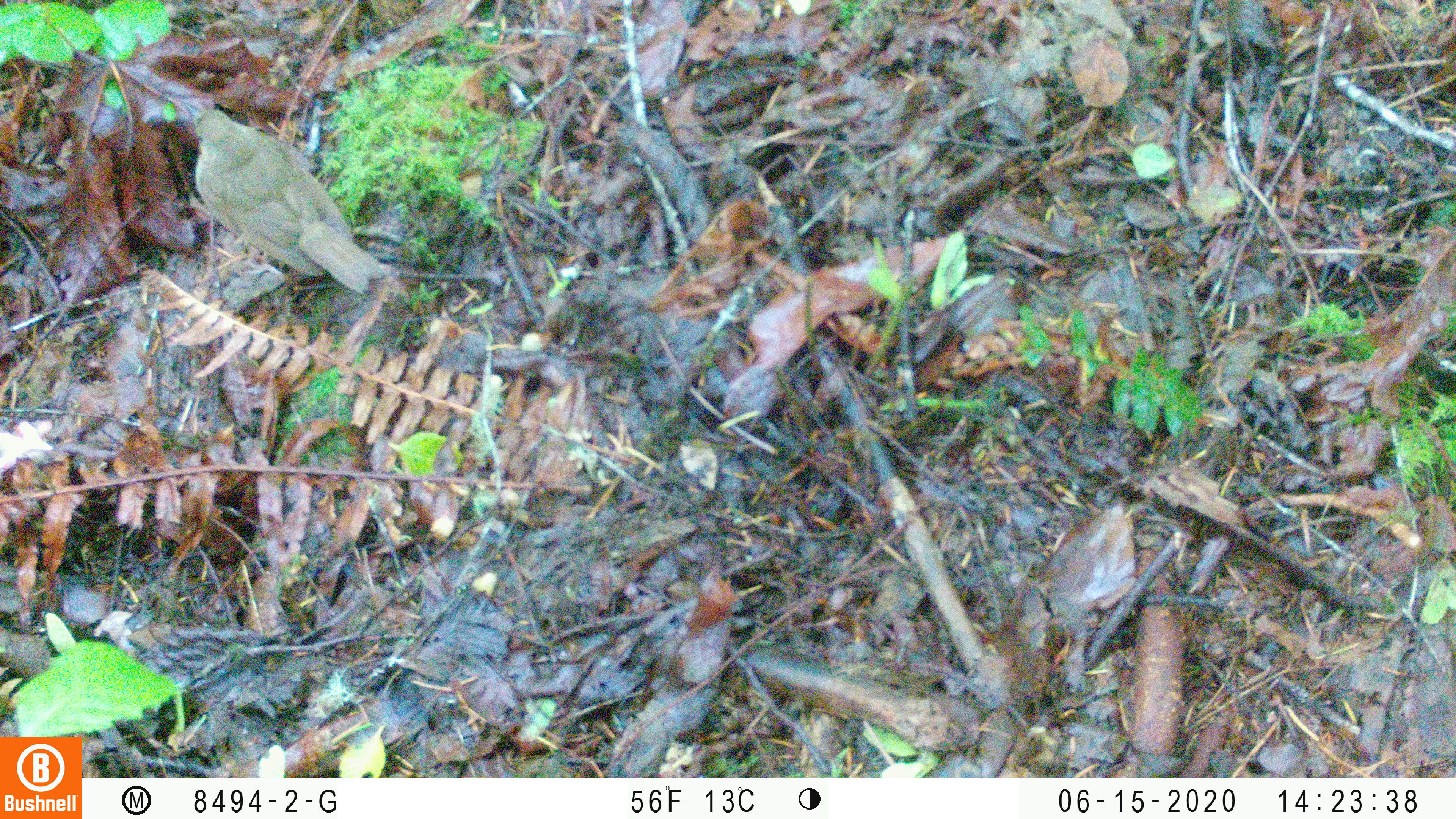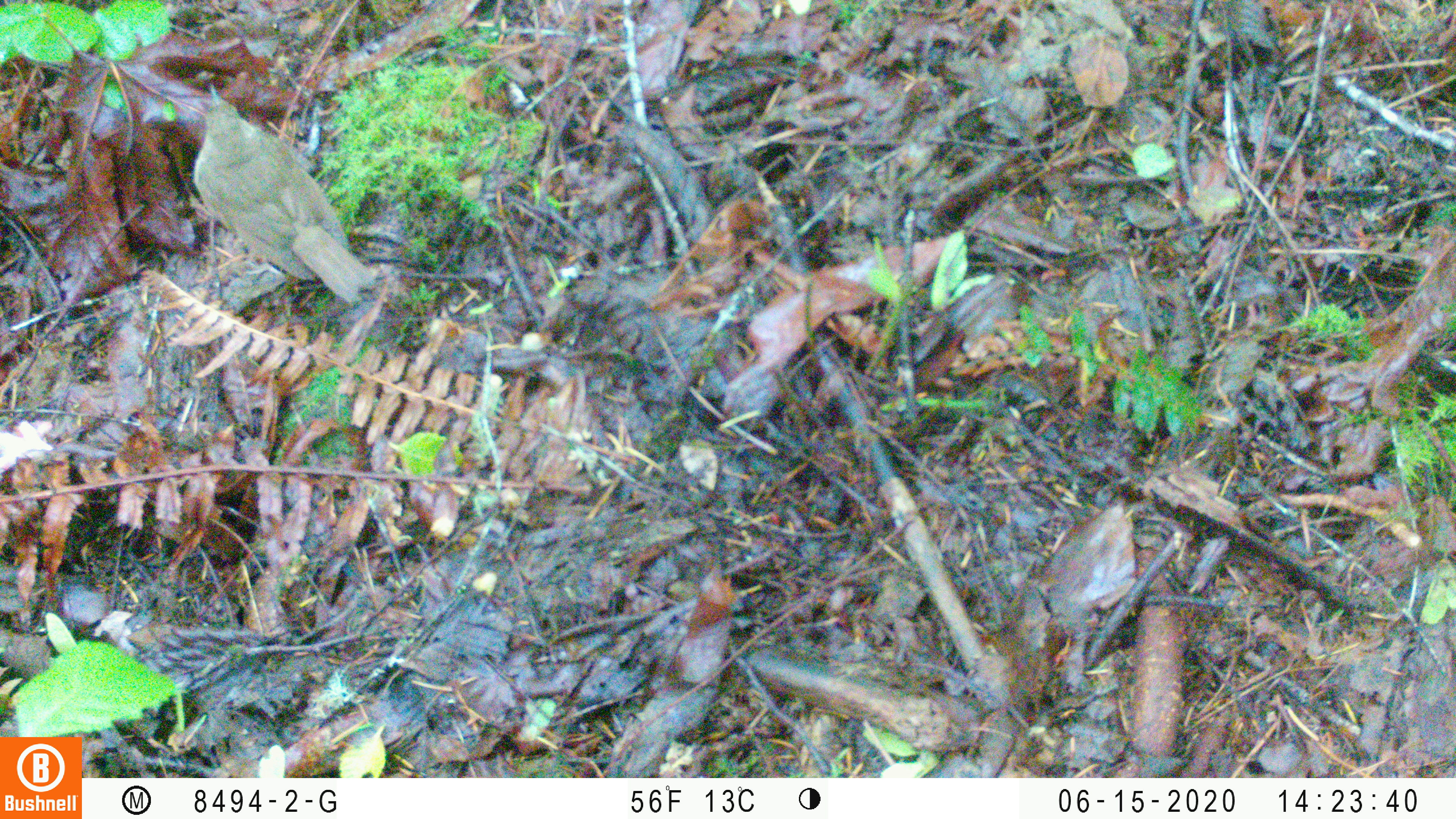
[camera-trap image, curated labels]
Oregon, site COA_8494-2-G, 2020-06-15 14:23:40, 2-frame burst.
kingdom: Animalia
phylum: Chordata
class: Aves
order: Passeriformes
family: Turdidae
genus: Catharus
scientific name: Catharus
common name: brown thrushes and nightingale-thrushes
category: catharus species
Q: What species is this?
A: Catharus species (brown thrushes and nightingale-thrushes) (Catharus).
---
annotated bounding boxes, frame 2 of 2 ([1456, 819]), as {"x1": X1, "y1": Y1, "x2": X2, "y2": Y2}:
catharus species: {"x1": 189, "y1": 82, "x2": 382, "y2": 303}